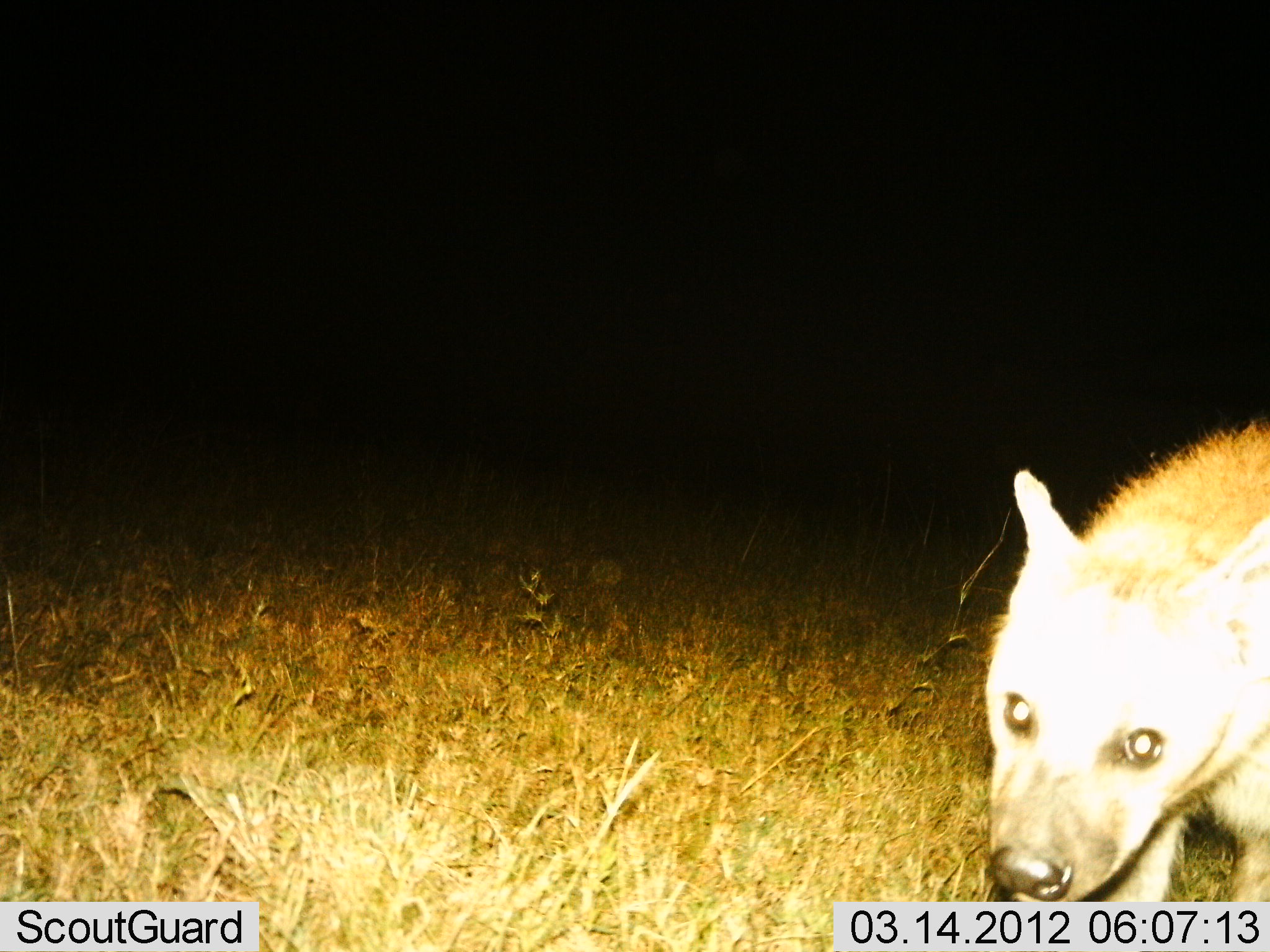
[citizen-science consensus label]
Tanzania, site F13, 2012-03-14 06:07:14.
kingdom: Animalia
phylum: Chordata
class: Mammalia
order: Carnivora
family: Hyaenidae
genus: Crocuta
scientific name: Crocuta crocuta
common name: spotted hyena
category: hyenaspotted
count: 1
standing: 62%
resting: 0%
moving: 38%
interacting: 0%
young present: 0%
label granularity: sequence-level